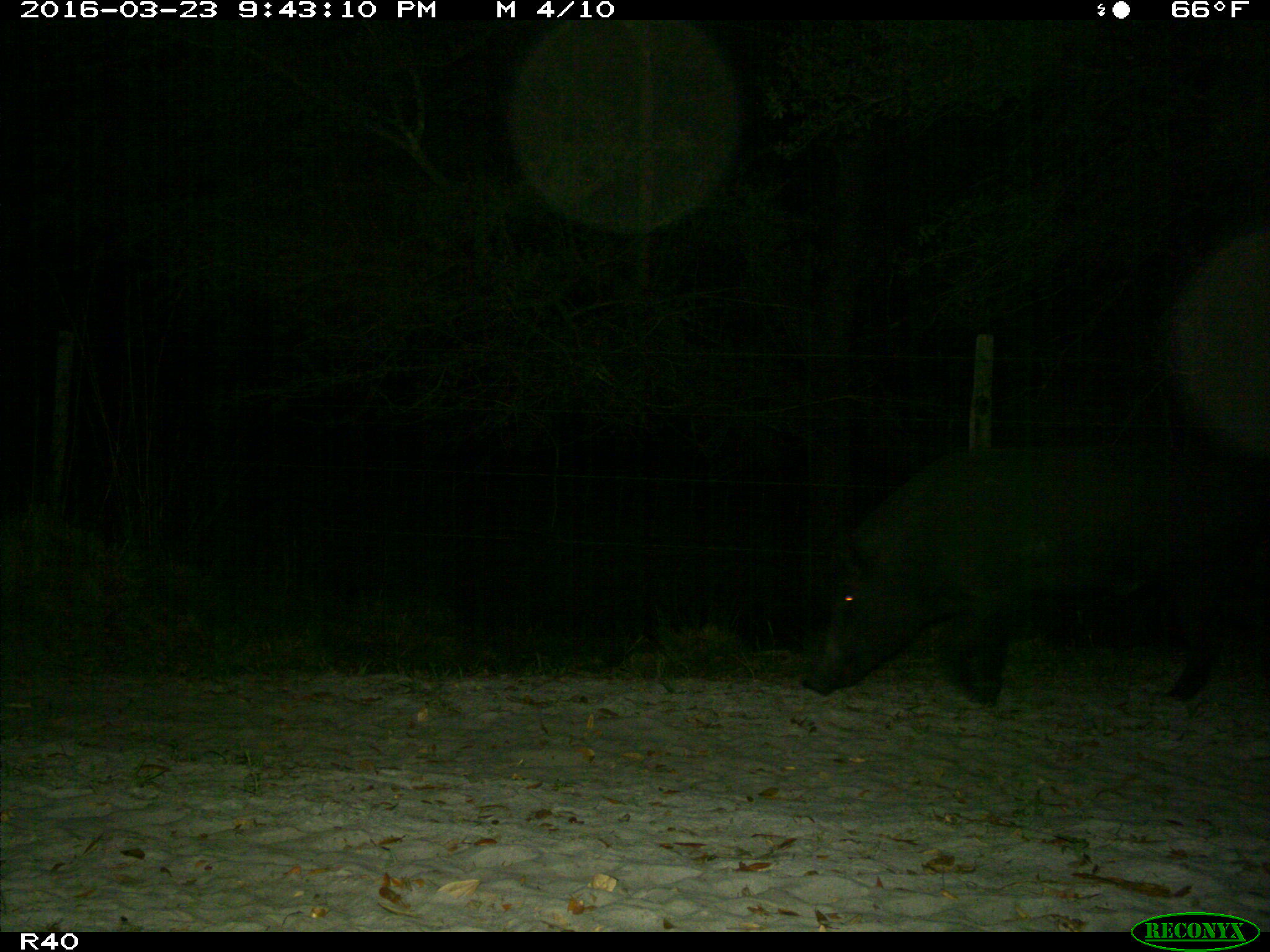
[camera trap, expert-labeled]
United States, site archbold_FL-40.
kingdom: Animalia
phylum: Chordata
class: Mammalia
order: Artiodactyla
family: Suidae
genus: Sus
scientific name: Sus scrofa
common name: wild boar